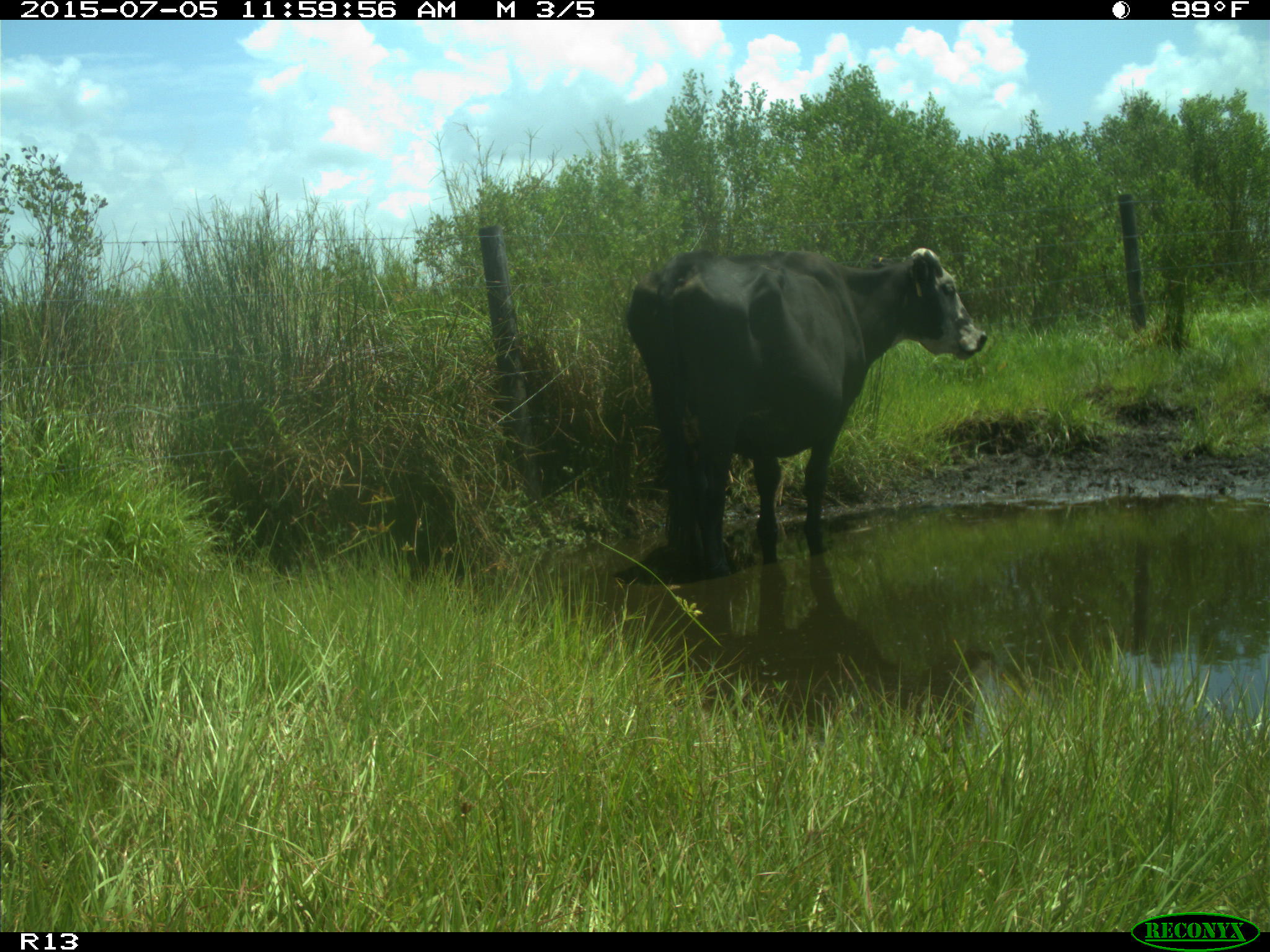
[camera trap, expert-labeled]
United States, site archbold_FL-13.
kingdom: Animalia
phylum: Chordata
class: Mammalia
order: Artiodactyla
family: Bovidae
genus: Bos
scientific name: Bos taurus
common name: domestic cow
Bos taurus (domestic cow).